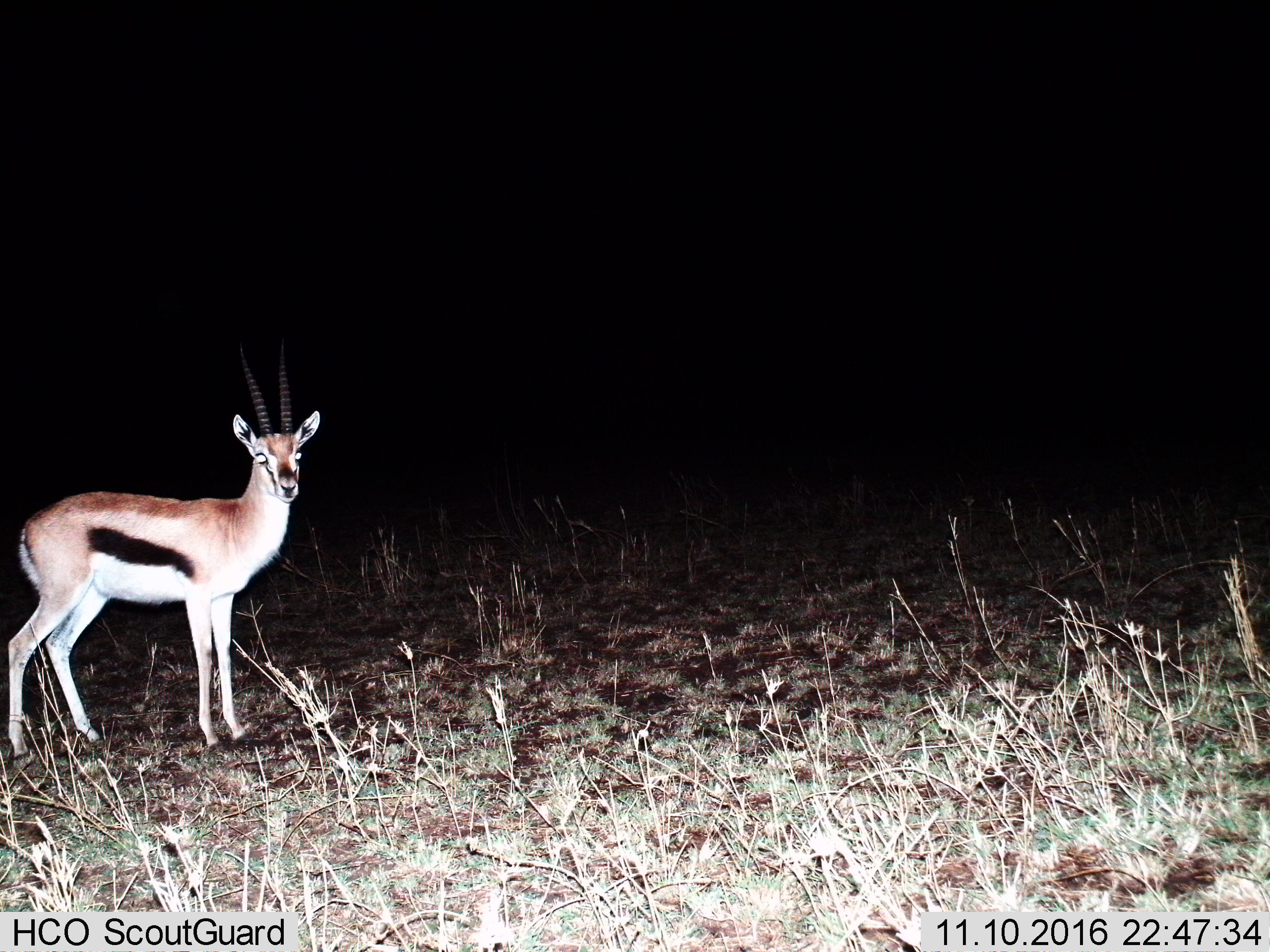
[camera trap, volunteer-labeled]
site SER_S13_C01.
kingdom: Animalia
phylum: Chordata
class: Mammalia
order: Artiodactyla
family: Bovidae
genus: Eudorcas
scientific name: Eudorcas thomsonii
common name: thomson's gazelle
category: gazellethomsons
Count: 1.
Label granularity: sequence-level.